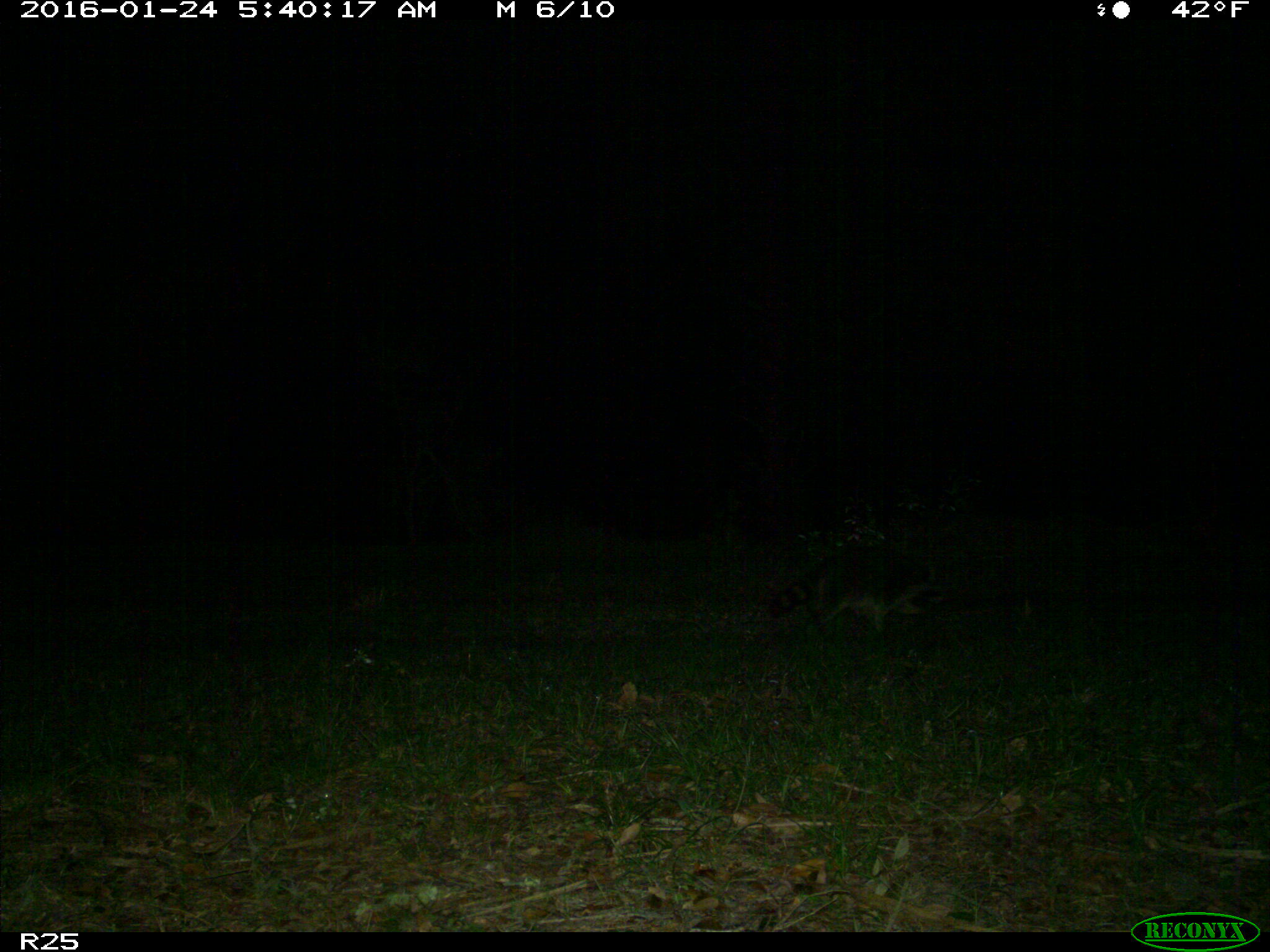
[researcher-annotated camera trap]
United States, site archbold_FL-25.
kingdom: Animalia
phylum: Chordata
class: Mammalia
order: Carnivora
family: Procyonidae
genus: Procyon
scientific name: Procyon lotor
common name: common raccoon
Procyon lotor (common raccoon).